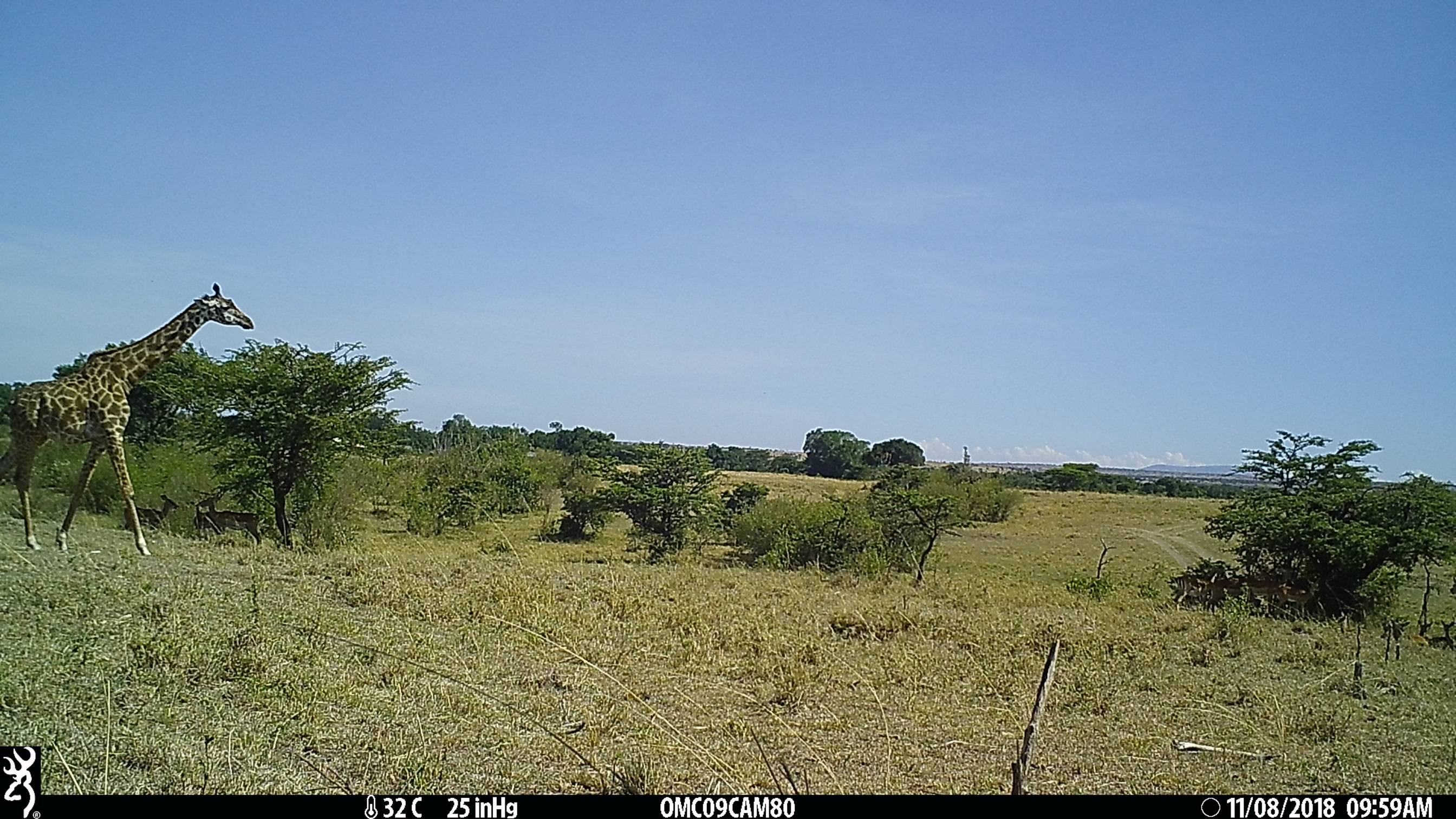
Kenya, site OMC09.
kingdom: Animalia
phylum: Chordata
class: Mammalia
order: Artiodactyla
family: Giraffidae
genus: Giraffa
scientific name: Giraffa camelopardalis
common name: northern giraffe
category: giraffe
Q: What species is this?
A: Giraffe (northern giraffe) (Giraffa camelopardalis).